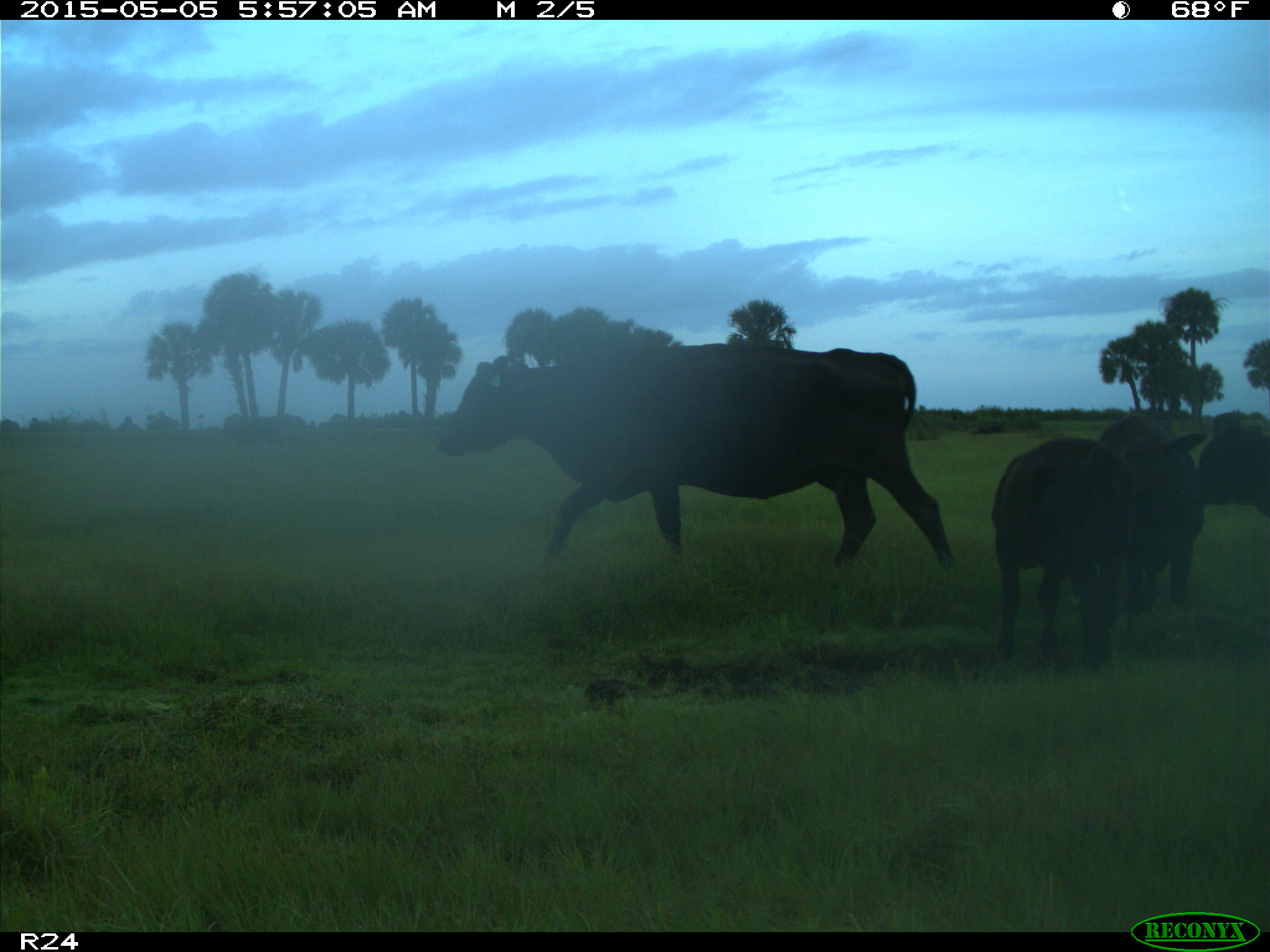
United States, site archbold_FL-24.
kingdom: Animalia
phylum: Chordata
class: Mammalia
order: Artiodactyla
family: Bovidae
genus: Bos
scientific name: Bos taurus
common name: domestic cow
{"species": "Bos taurus (domestic cow)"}